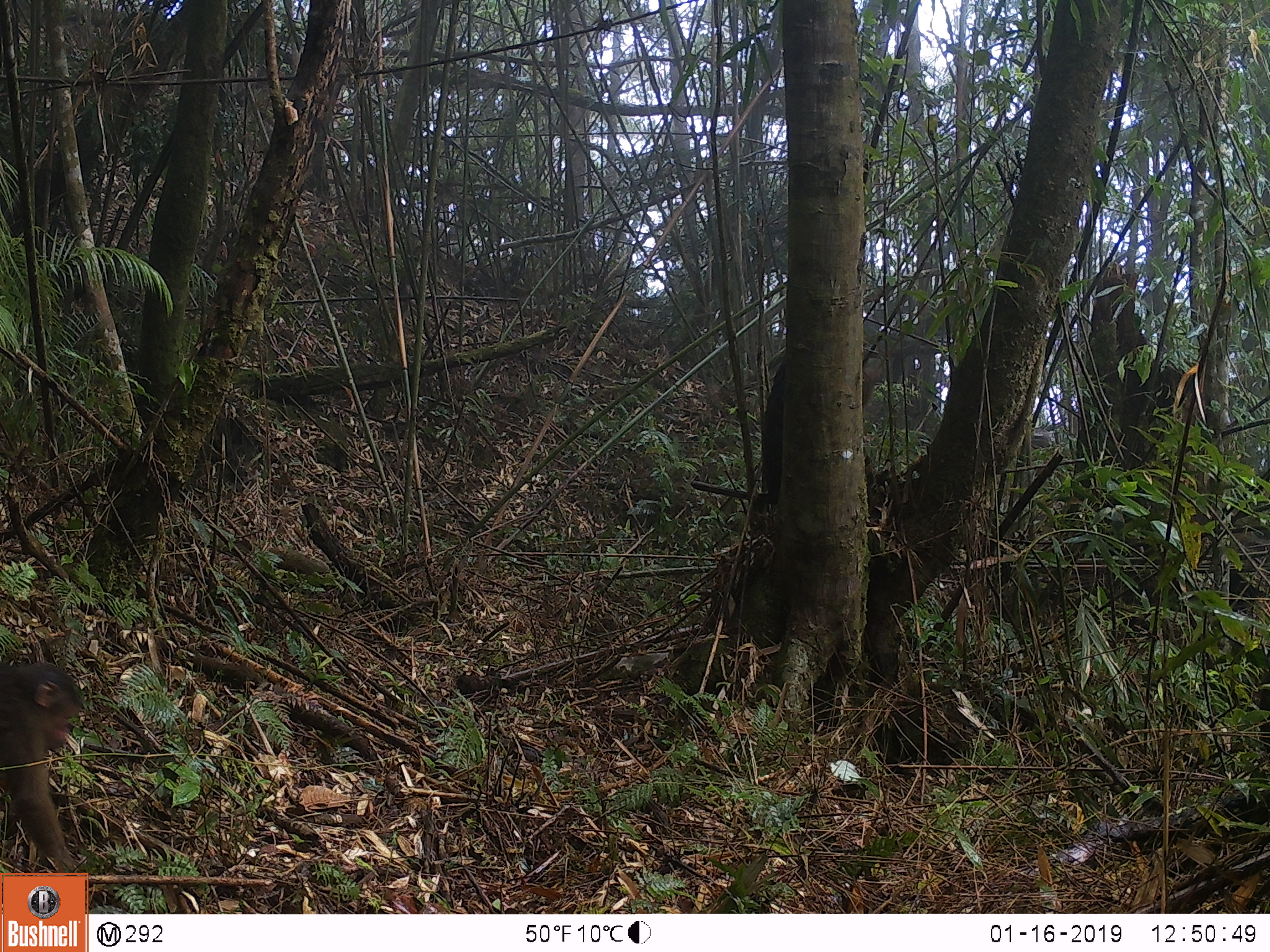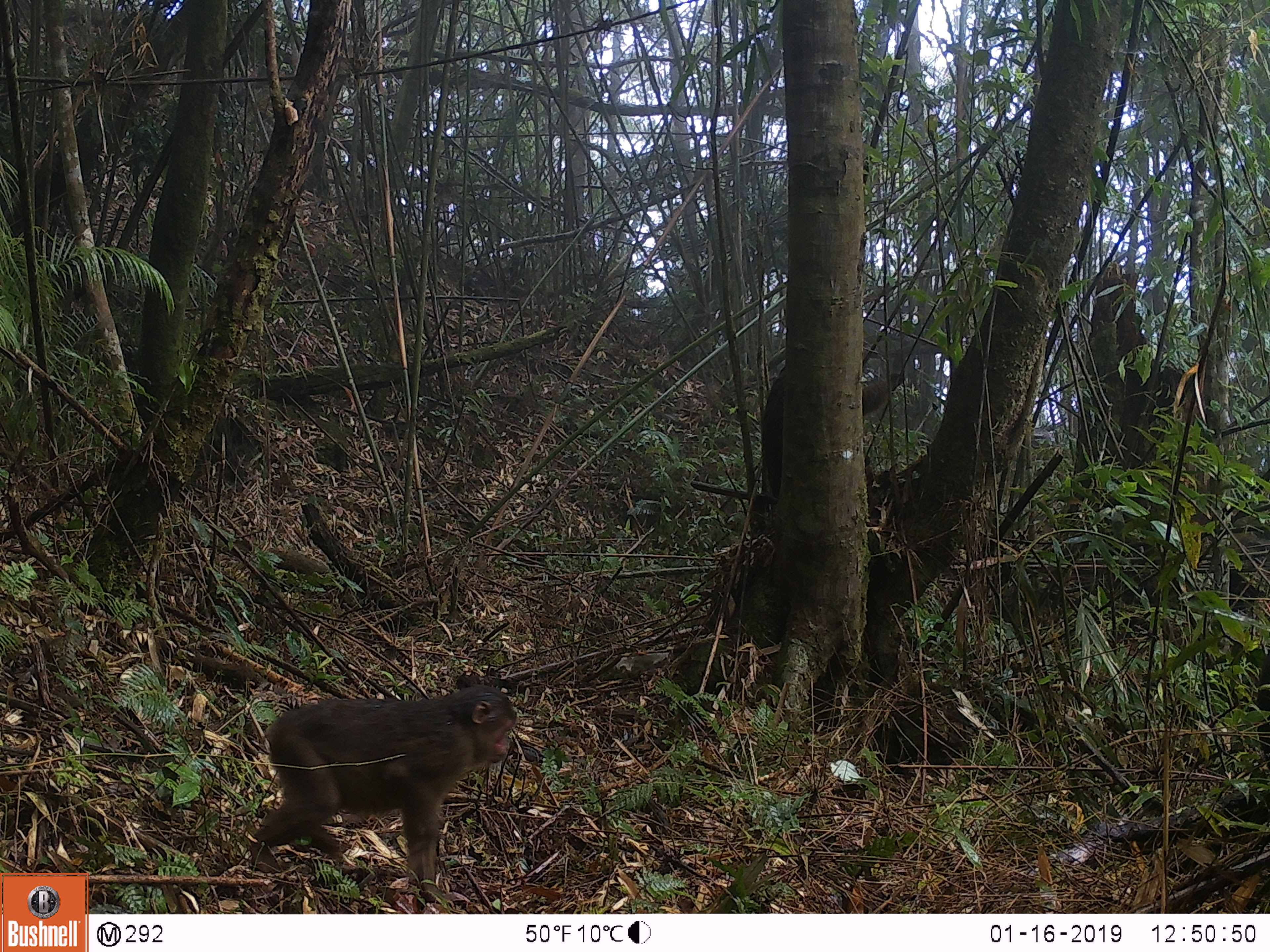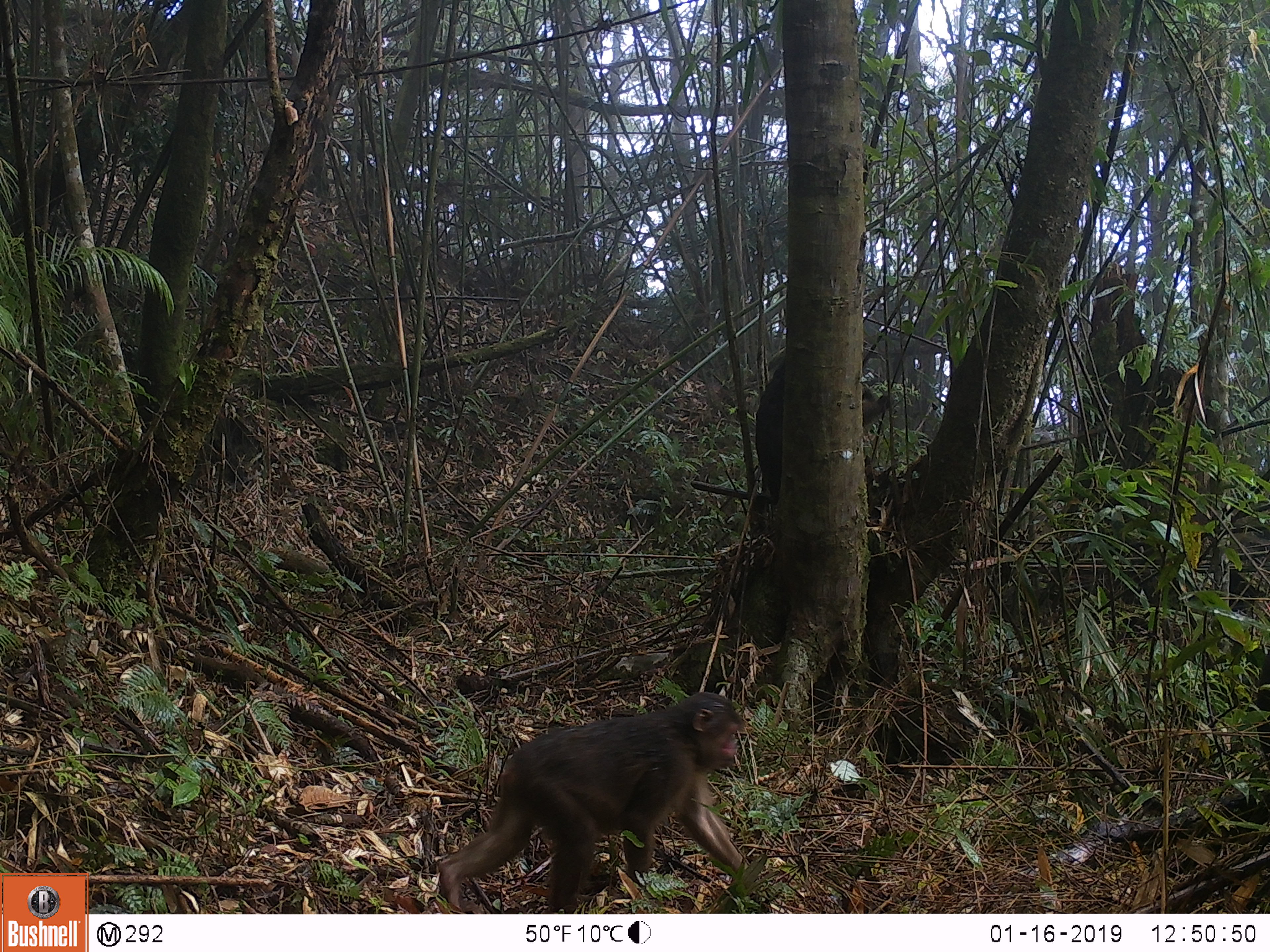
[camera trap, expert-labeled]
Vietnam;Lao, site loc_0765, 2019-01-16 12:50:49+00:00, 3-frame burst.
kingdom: Animalia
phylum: Chordata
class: Mammalia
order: Primates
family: Cercopithecidae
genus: Macaca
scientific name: Macaca arctoides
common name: stump-tailed macaque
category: stump tailed macaque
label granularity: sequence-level